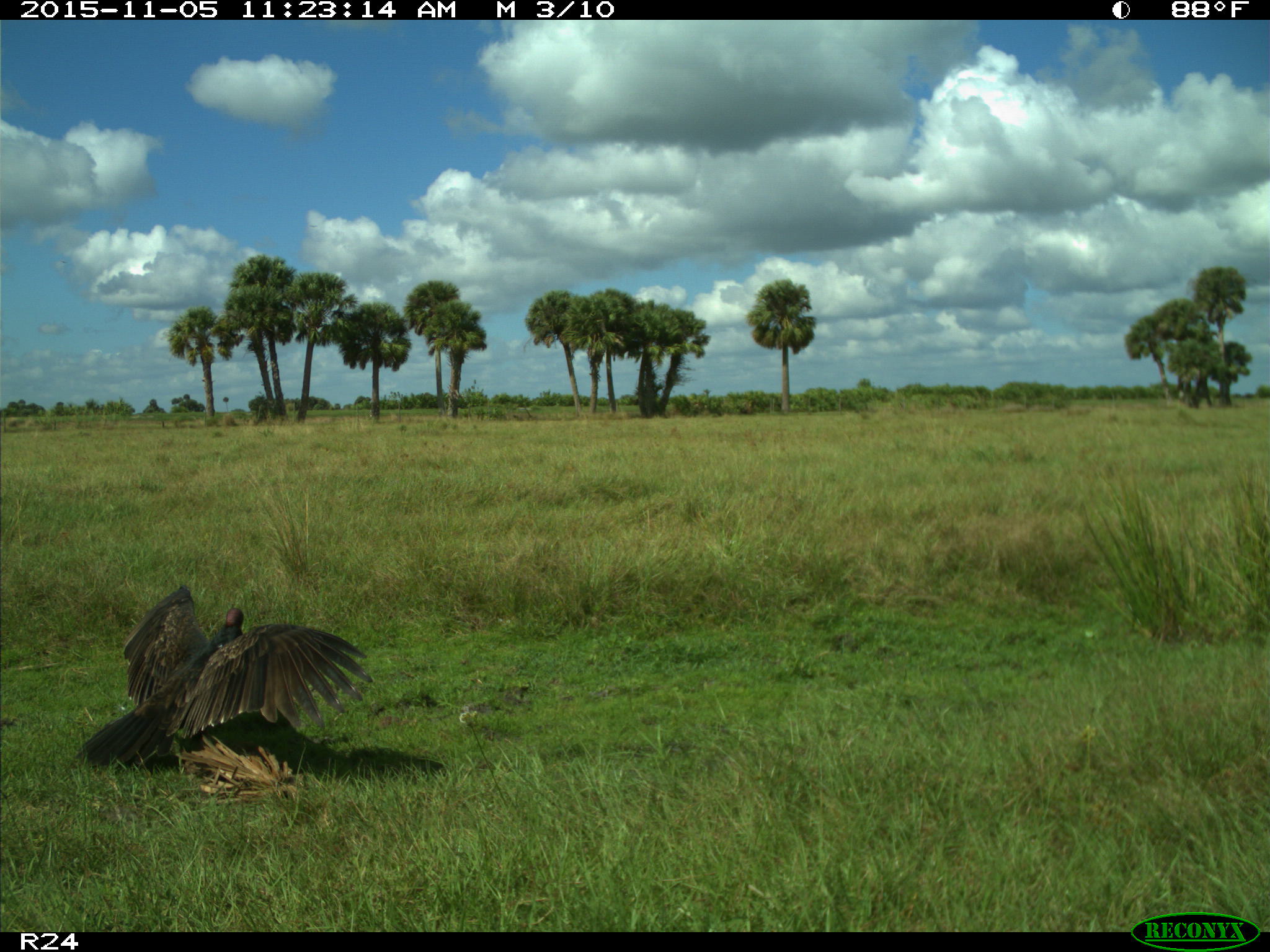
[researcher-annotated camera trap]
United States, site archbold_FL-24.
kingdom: Animalia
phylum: Chordata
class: Aves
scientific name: Aves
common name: birds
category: unidentified bird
Unidentified bird (birds) (Aves).